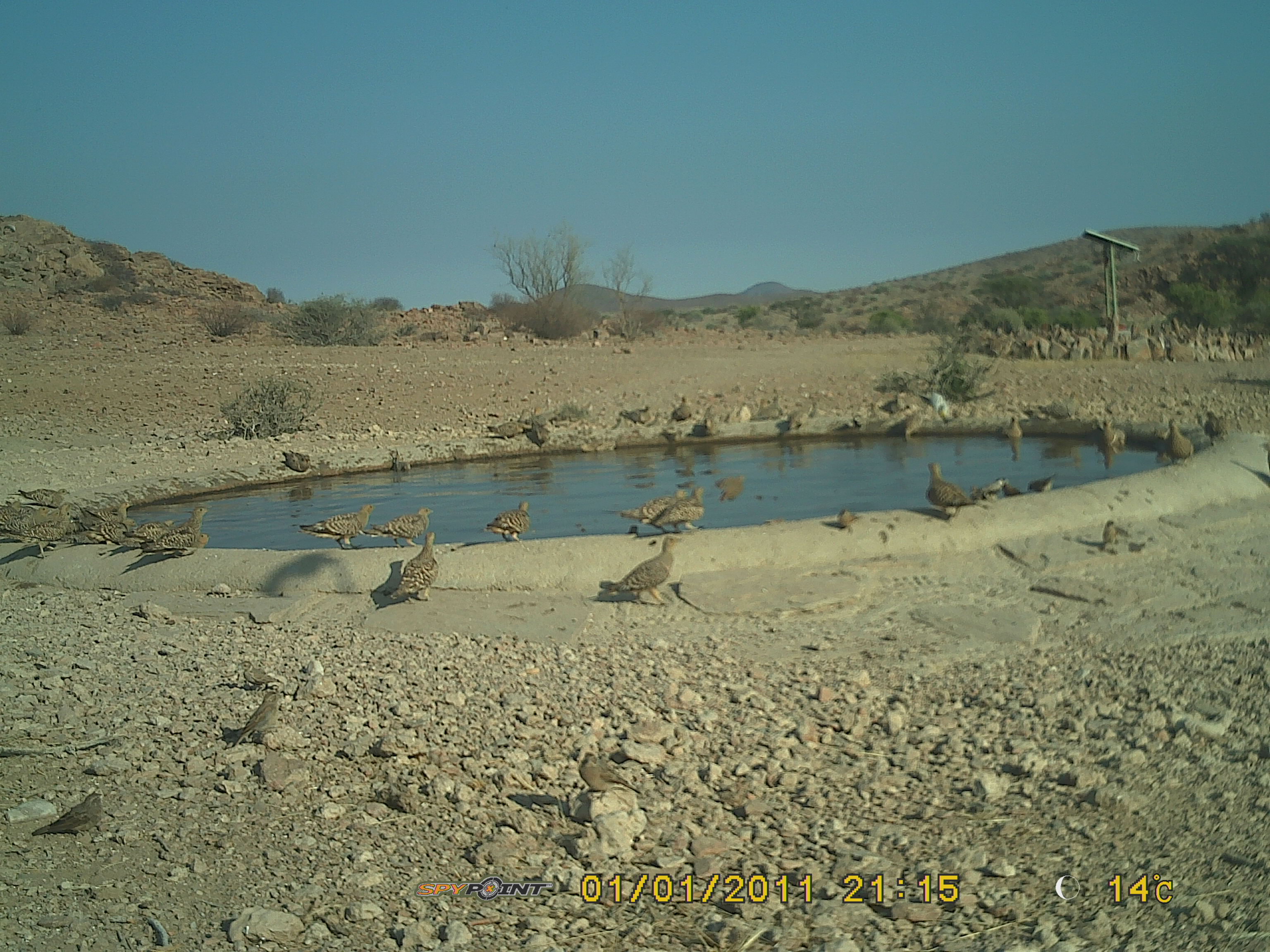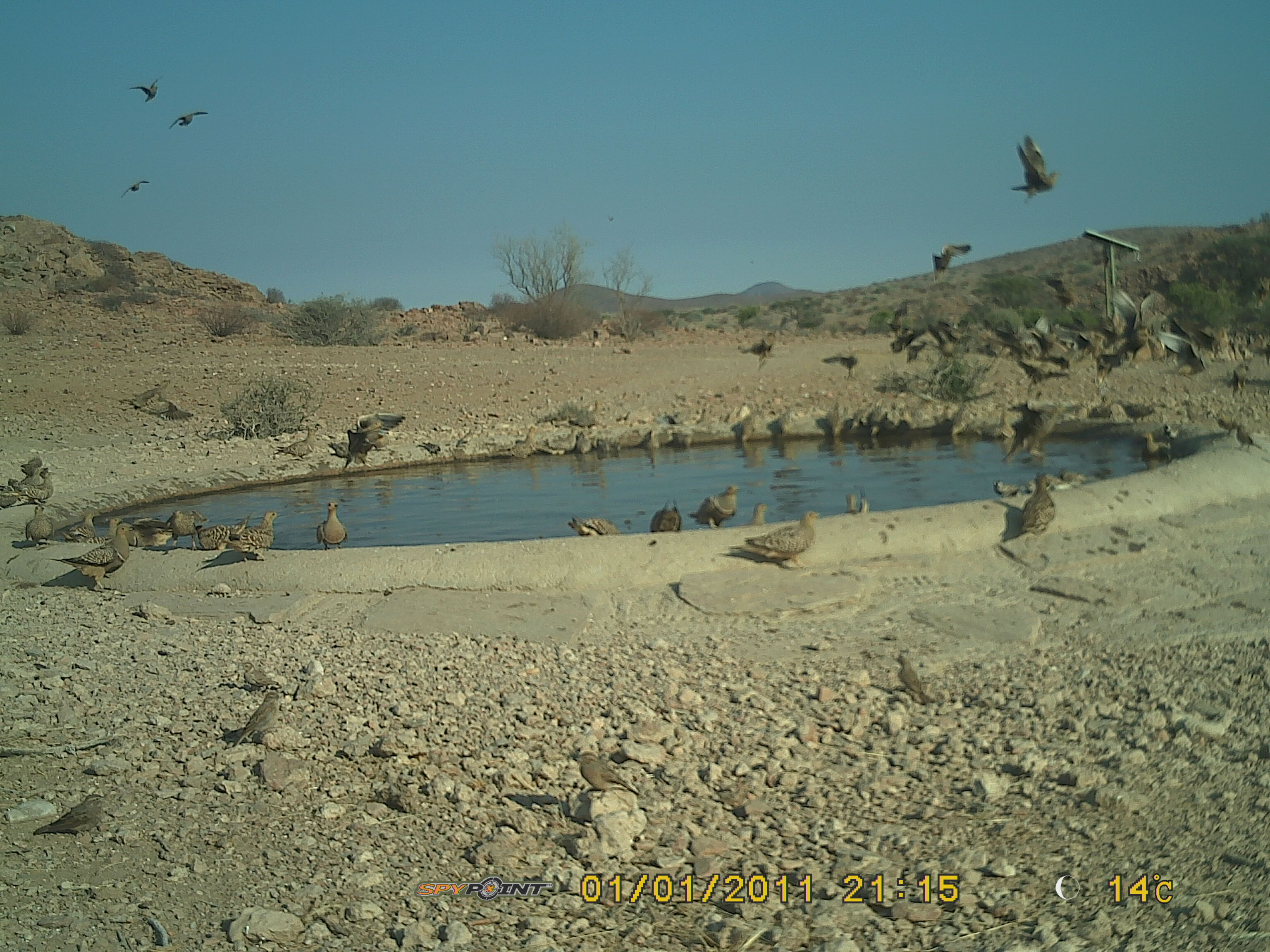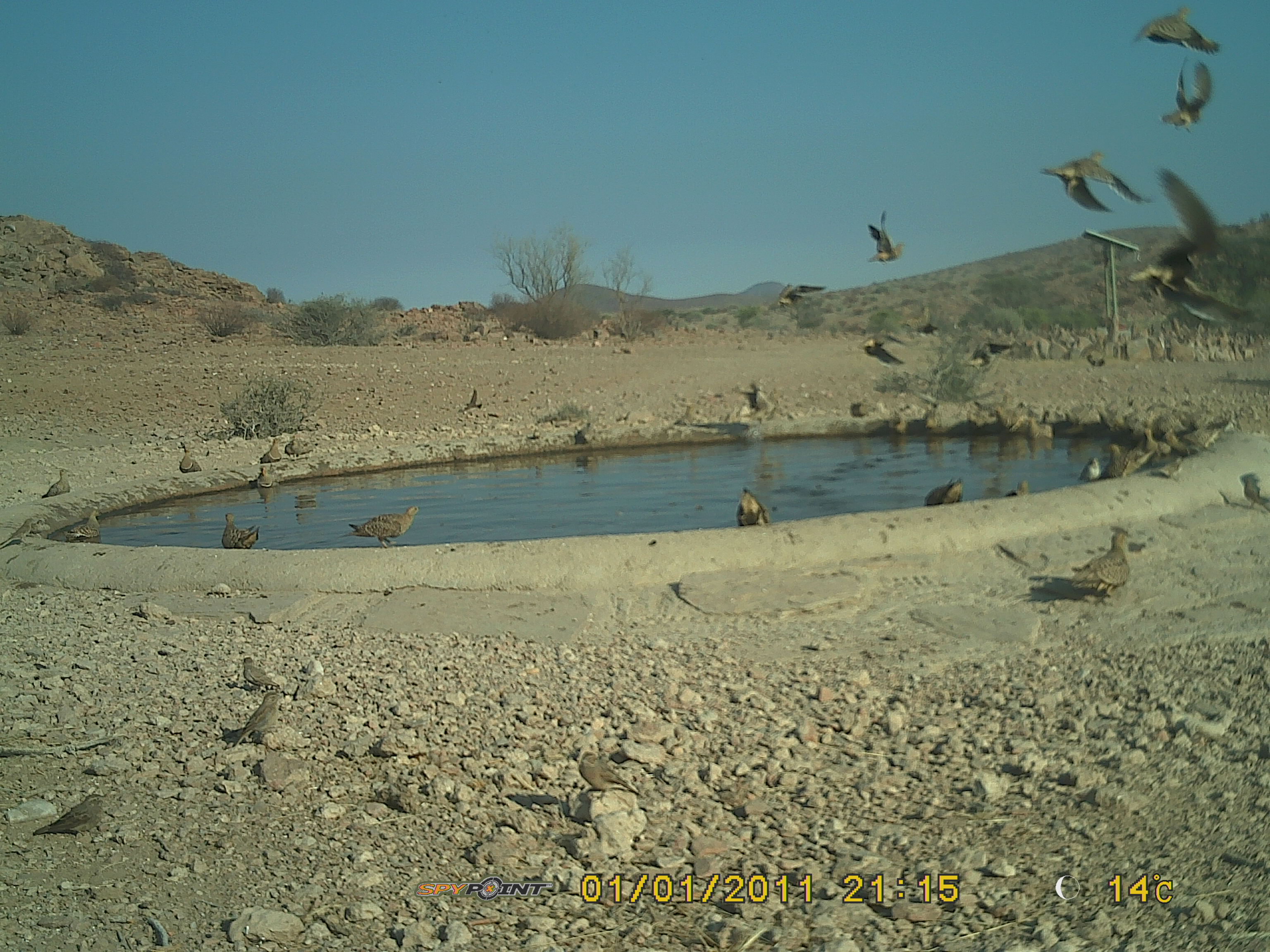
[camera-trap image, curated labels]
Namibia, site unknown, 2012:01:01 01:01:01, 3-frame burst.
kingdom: Animalia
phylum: Chordata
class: Aves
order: Pterocliformes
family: Pteroclidae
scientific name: Pteroclidae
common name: sandgrouse